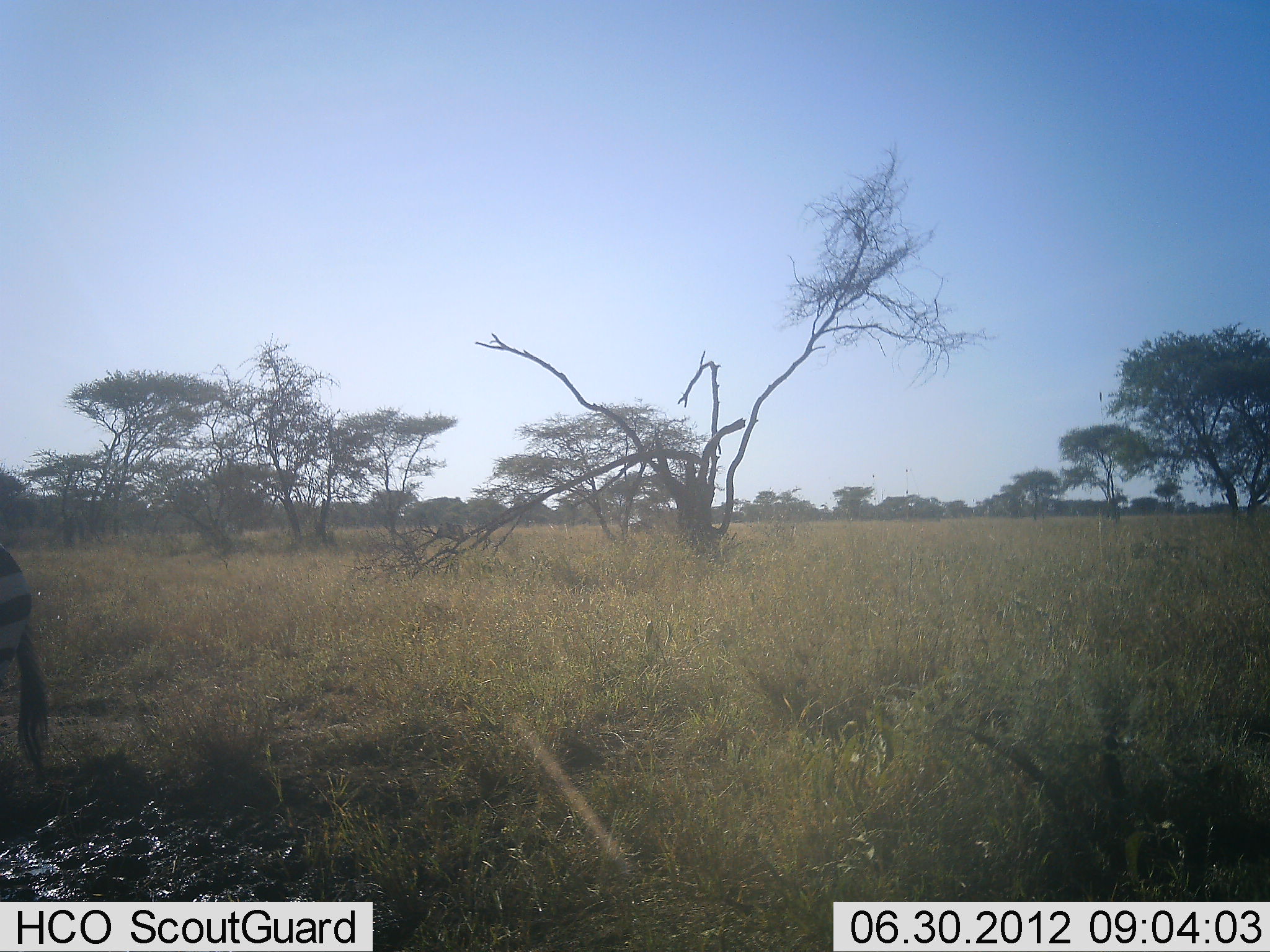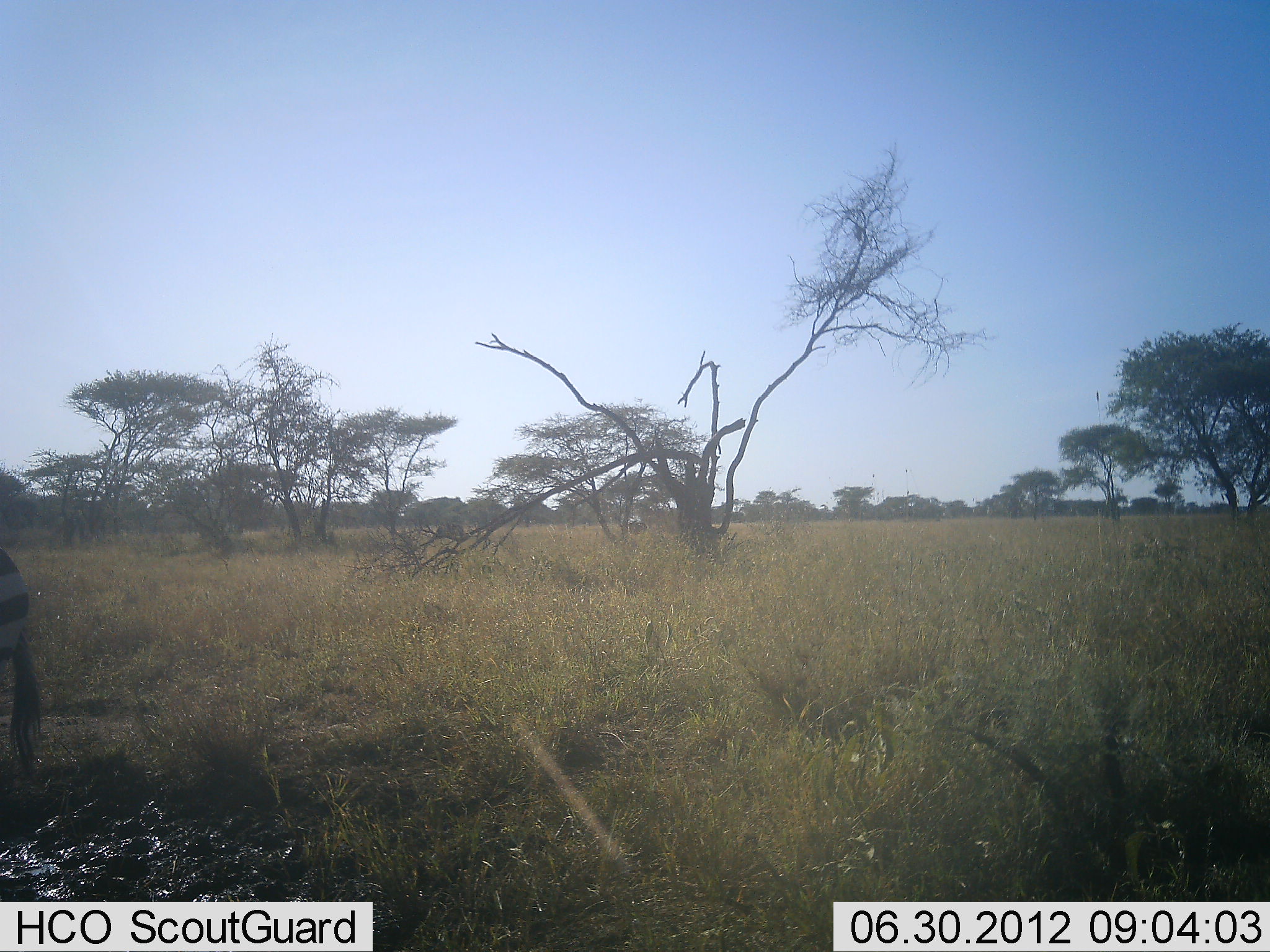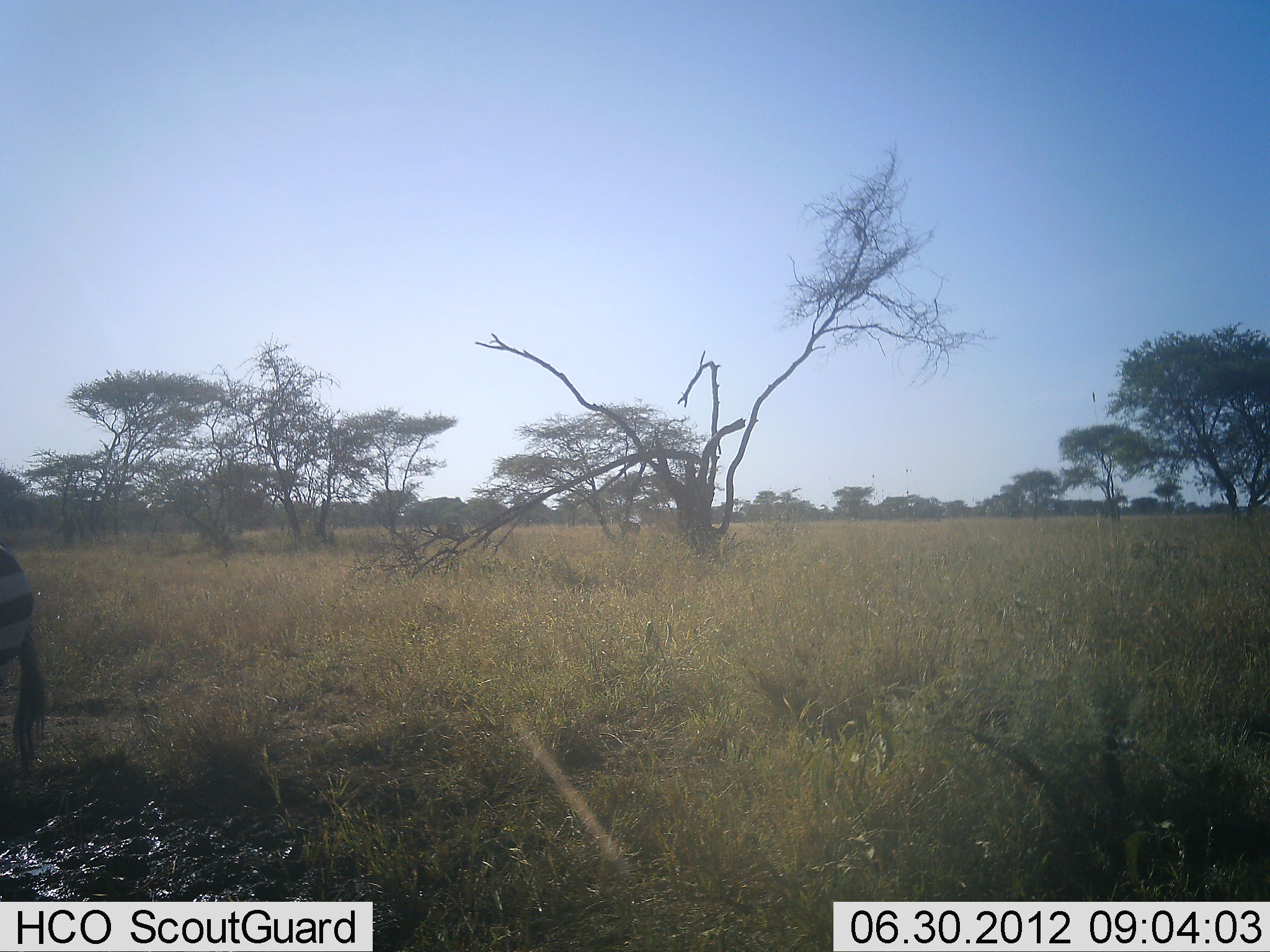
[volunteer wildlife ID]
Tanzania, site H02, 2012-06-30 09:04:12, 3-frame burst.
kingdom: Animalia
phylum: Chordata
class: Mammalia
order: Perissodactyla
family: Equidae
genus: Equus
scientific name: Equus quagga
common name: plains zebra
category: zebra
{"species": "zebra (plains zebra) (Equus quagga)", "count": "1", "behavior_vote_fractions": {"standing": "91%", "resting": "0%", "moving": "9%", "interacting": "0%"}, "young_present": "0%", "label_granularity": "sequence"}